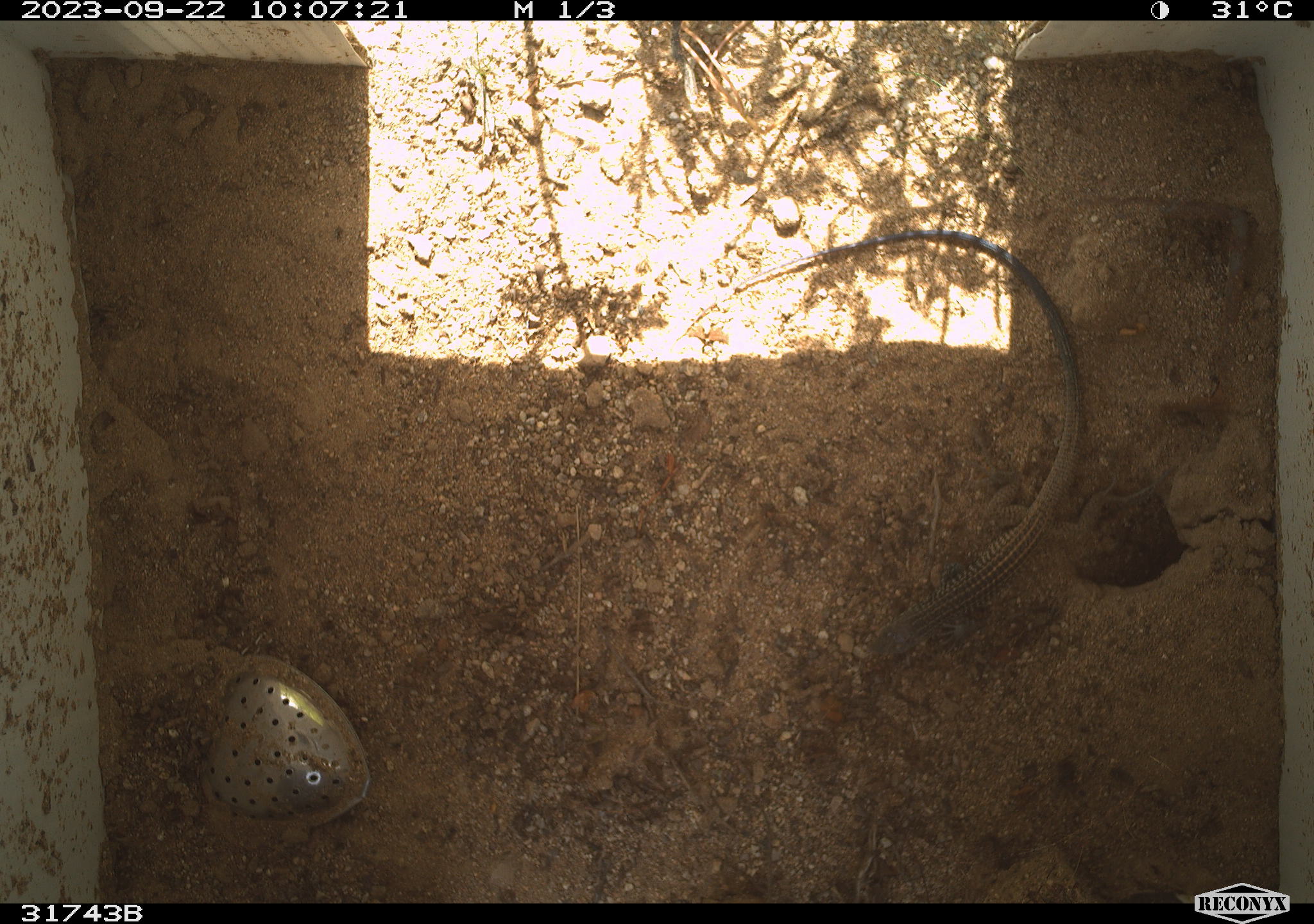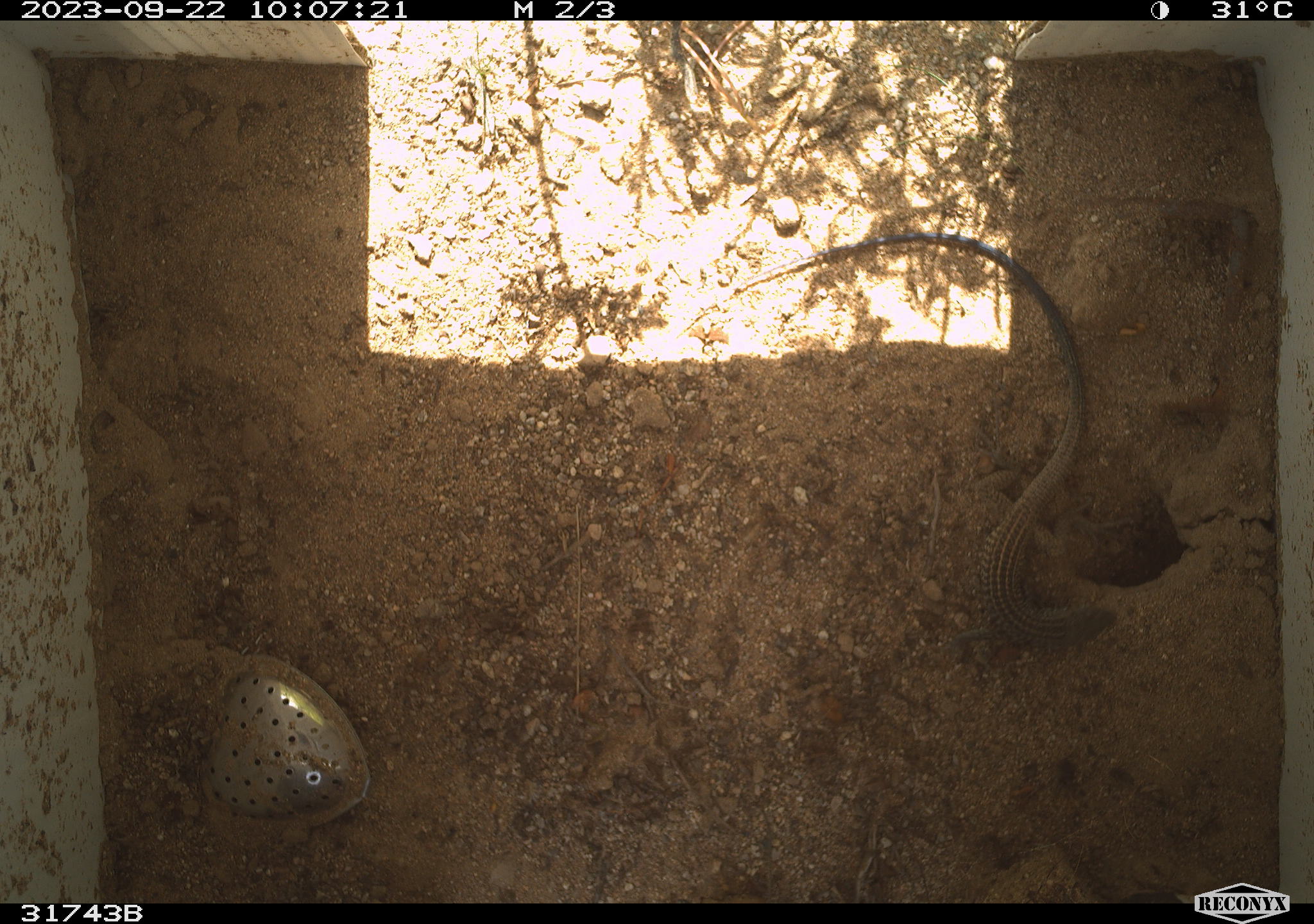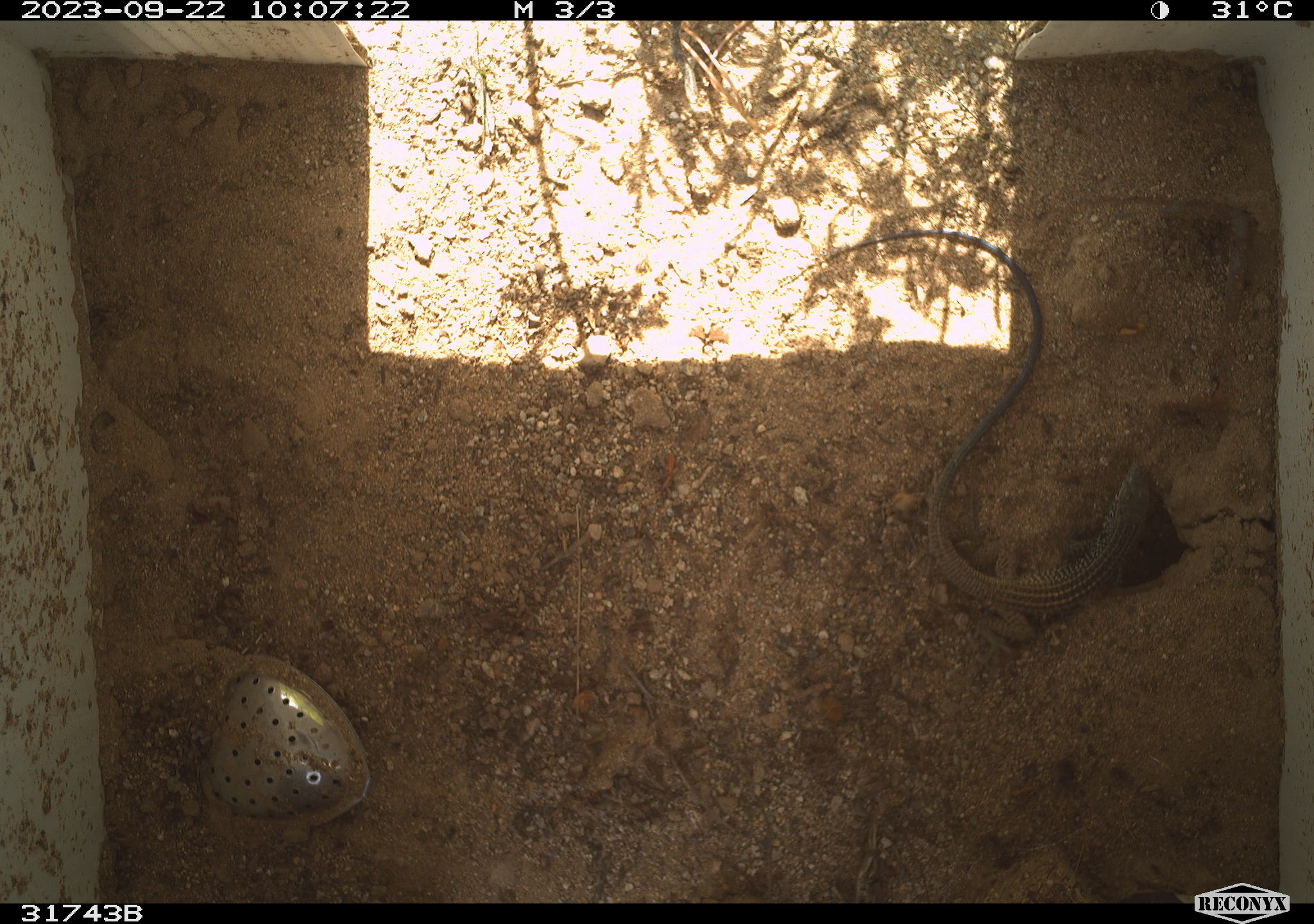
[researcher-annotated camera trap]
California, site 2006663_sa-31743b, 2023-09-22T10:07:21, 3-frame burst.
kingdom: Animalia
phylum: Chordata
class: Reptilia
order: Squamata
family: Teiidae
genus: Aspidoscelis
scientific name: Aspidoscelis tigris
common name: western whiptail